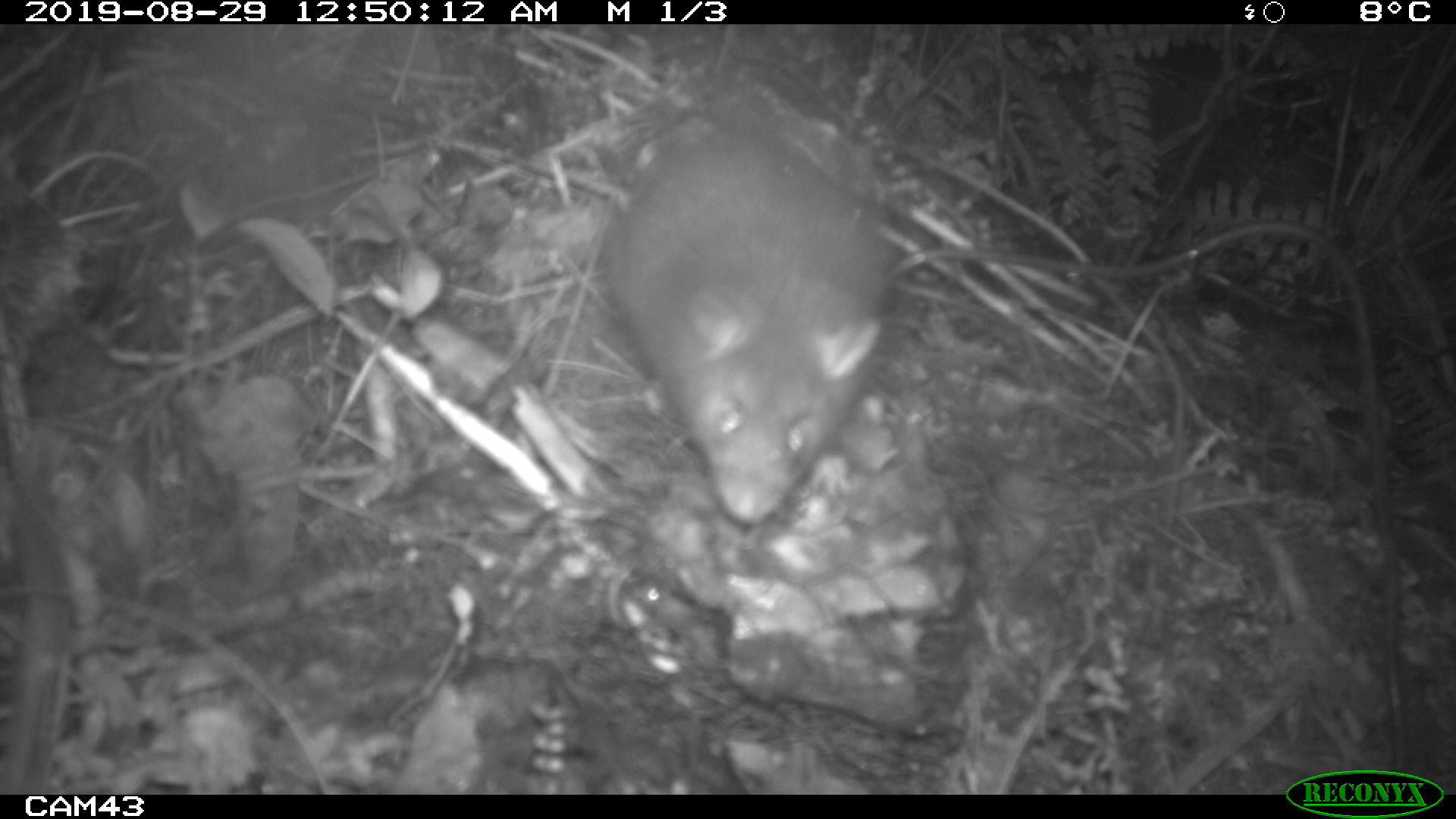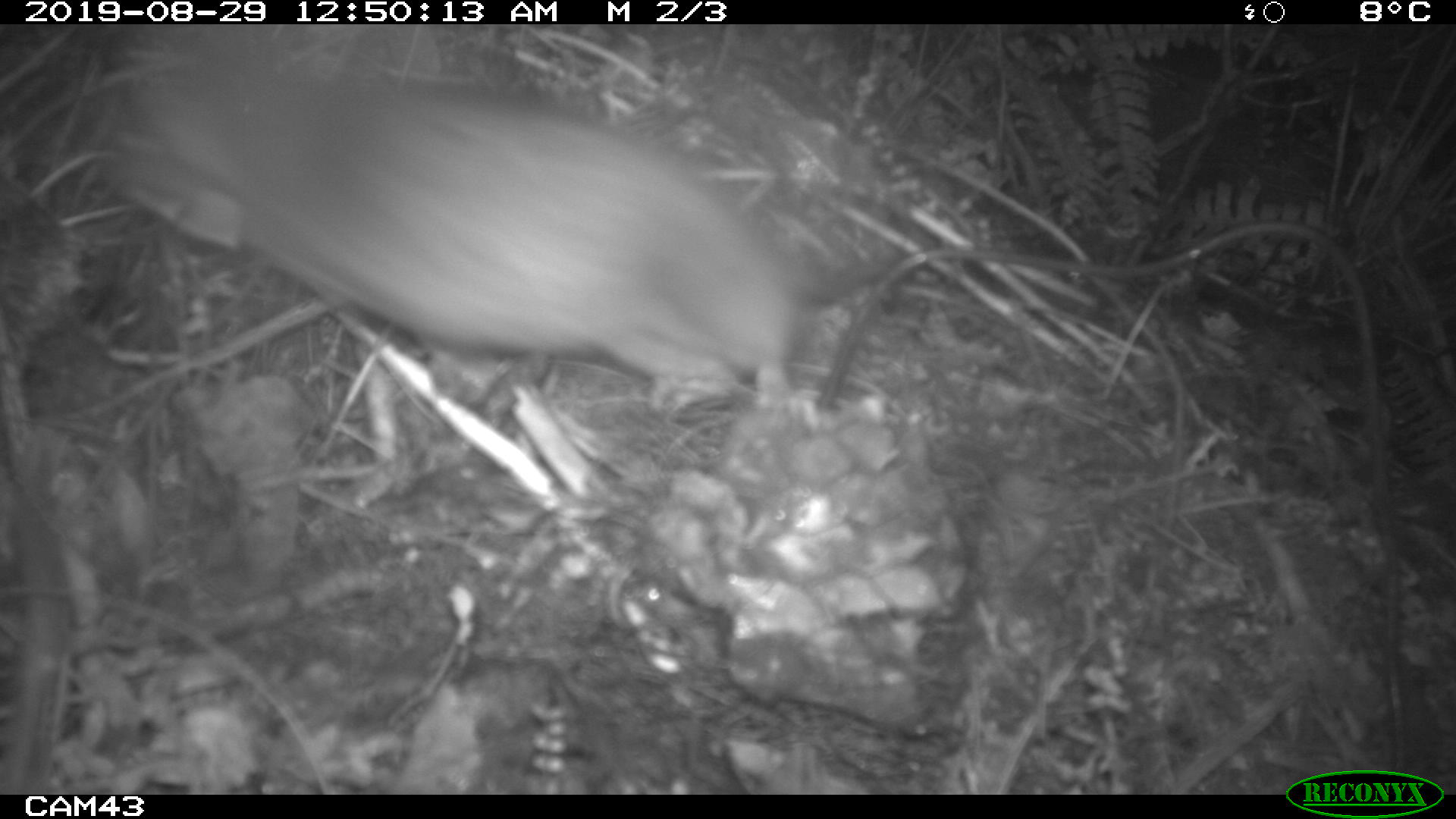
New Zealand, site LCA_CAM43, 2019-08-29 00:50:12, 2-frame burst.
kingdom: Animalia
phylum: Chordata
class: Mammalia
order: Rodentia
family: Muridae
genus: Rattus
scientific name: Rattus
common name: rat